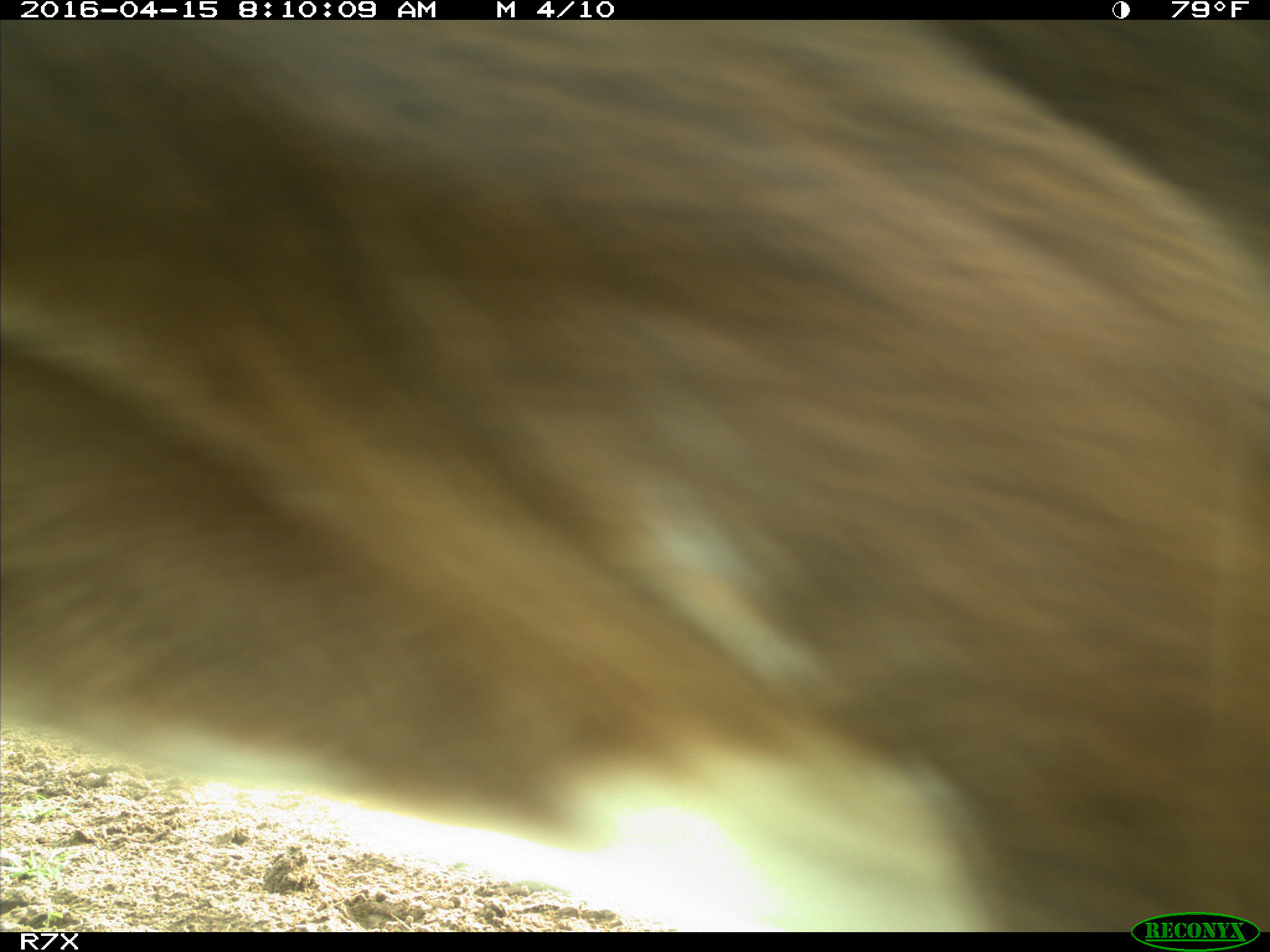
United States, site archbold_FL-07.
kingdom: Animalia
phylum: Chordata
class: Mammalia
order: Artiodactyla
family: Bovidae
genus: Bos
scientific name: Bos taurus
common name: domestic cow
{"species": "Bos taurus (domestic cow)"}